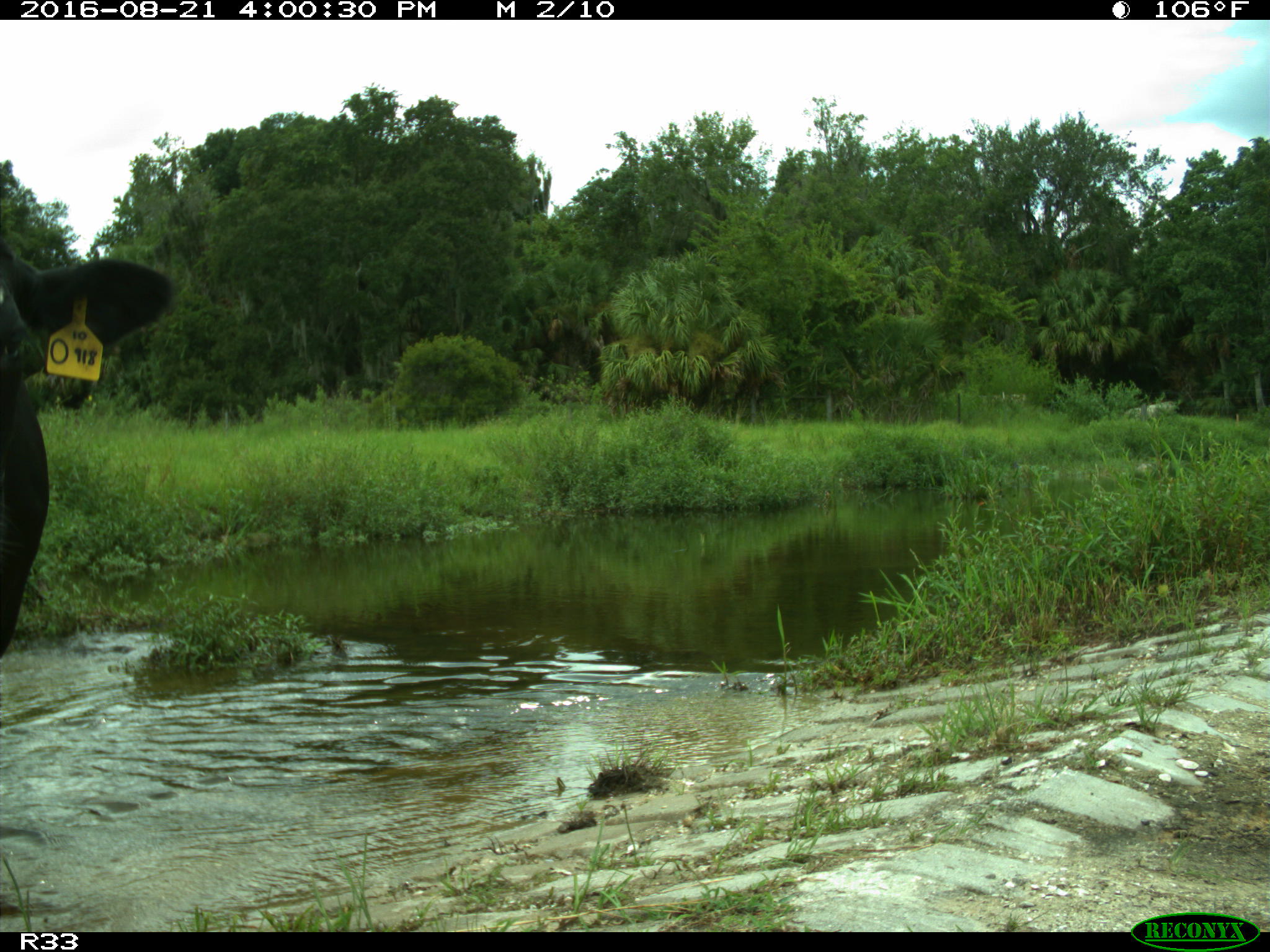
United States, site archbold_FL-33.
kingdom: Animalia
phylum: Chordata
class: Mammalia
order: Artiodactyla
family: Bovidae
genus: Bos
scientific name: Bos taurus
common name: domestic cow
Bos taurus (domestic cow).